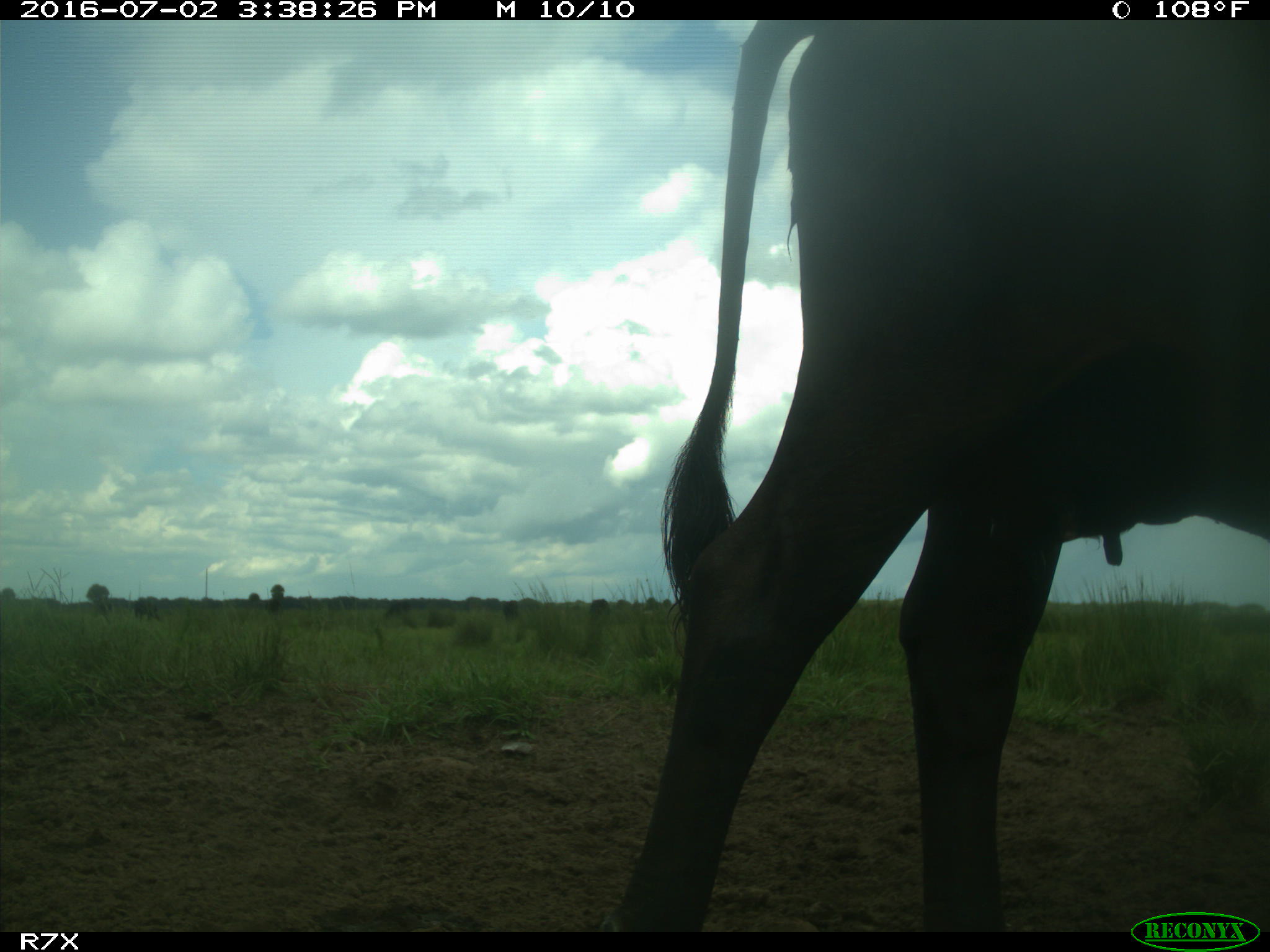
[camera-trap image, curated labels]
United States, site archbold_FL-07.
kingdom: Animalia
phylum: Chordata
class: Mammalia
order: Artiodactyla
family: Bovidae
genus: Bos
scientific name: Bos taurus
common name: domestic cow